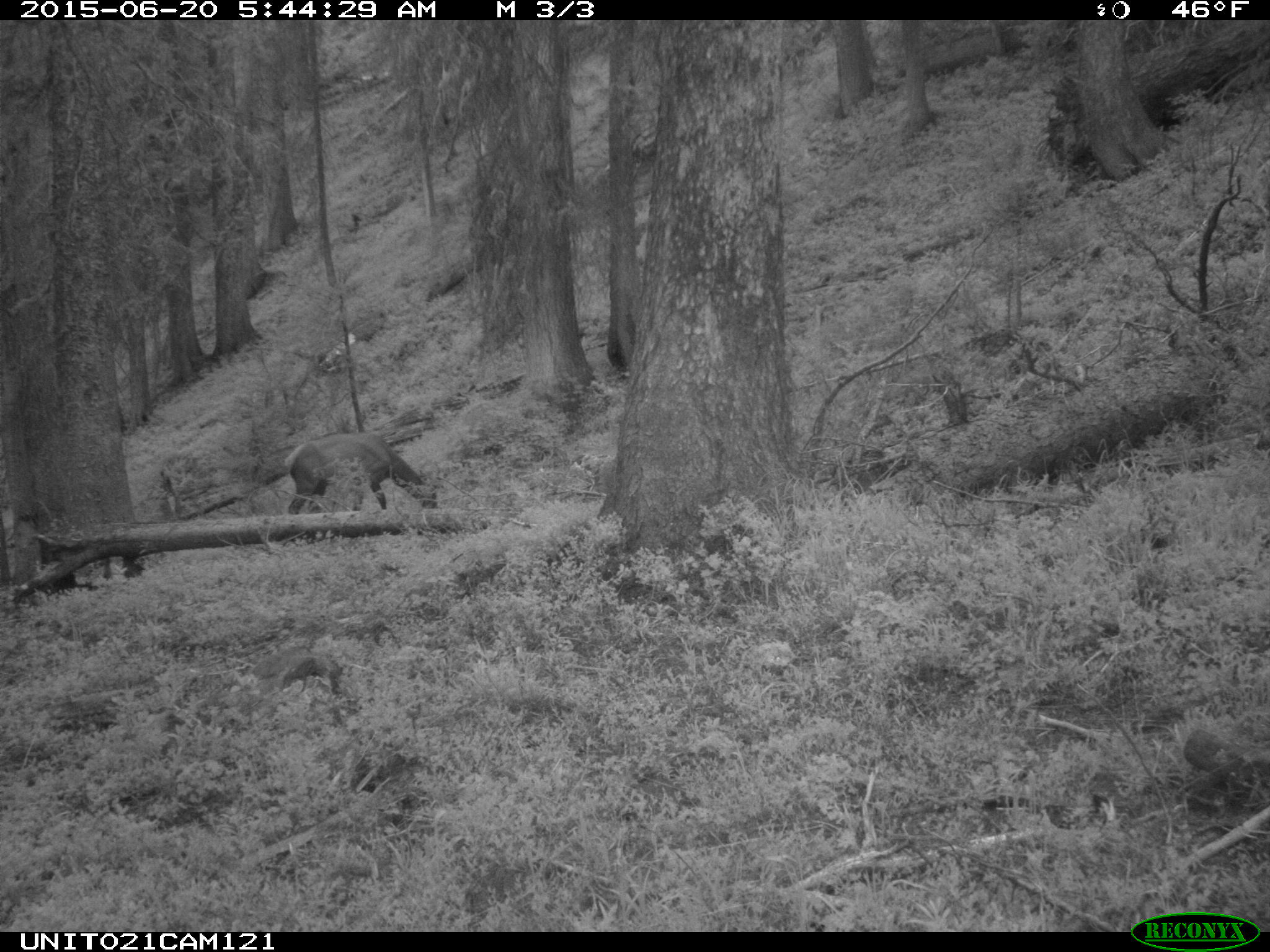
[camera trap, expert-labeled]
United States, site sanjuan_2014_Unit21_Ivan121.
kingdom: Animalia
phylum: Chordata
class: Mammalia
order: Artiodactyla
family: Cervidae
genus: Cervus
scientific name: Cervus elaphus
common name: red deer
Cervus elaphus (red deer).